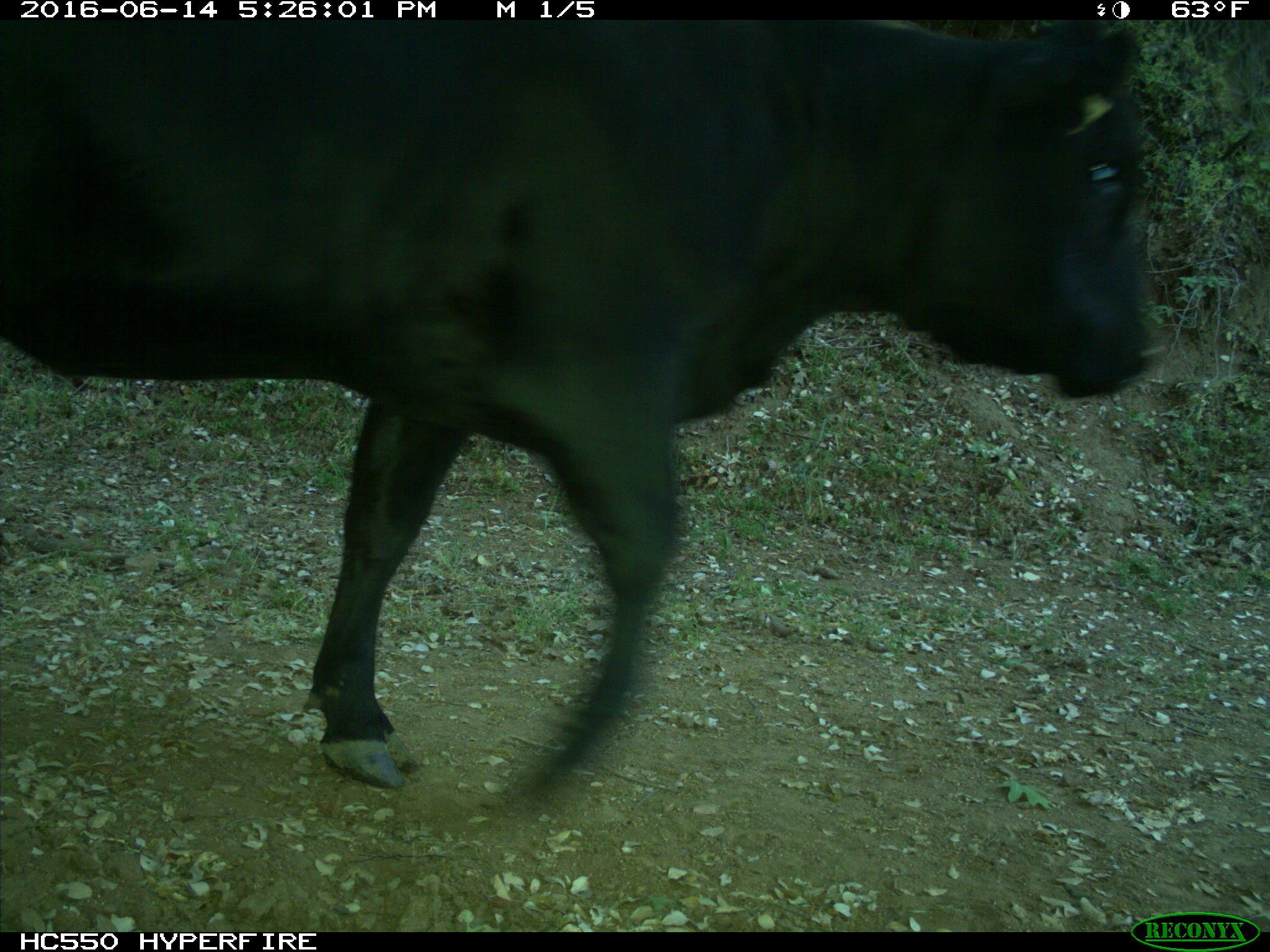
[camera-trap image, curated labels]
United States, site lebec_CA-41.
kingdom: Animalia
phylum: Chordata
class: Mammalia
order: Artiodactyla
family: Bovidae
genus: Bos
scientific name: Bos taurus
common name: domestic cow